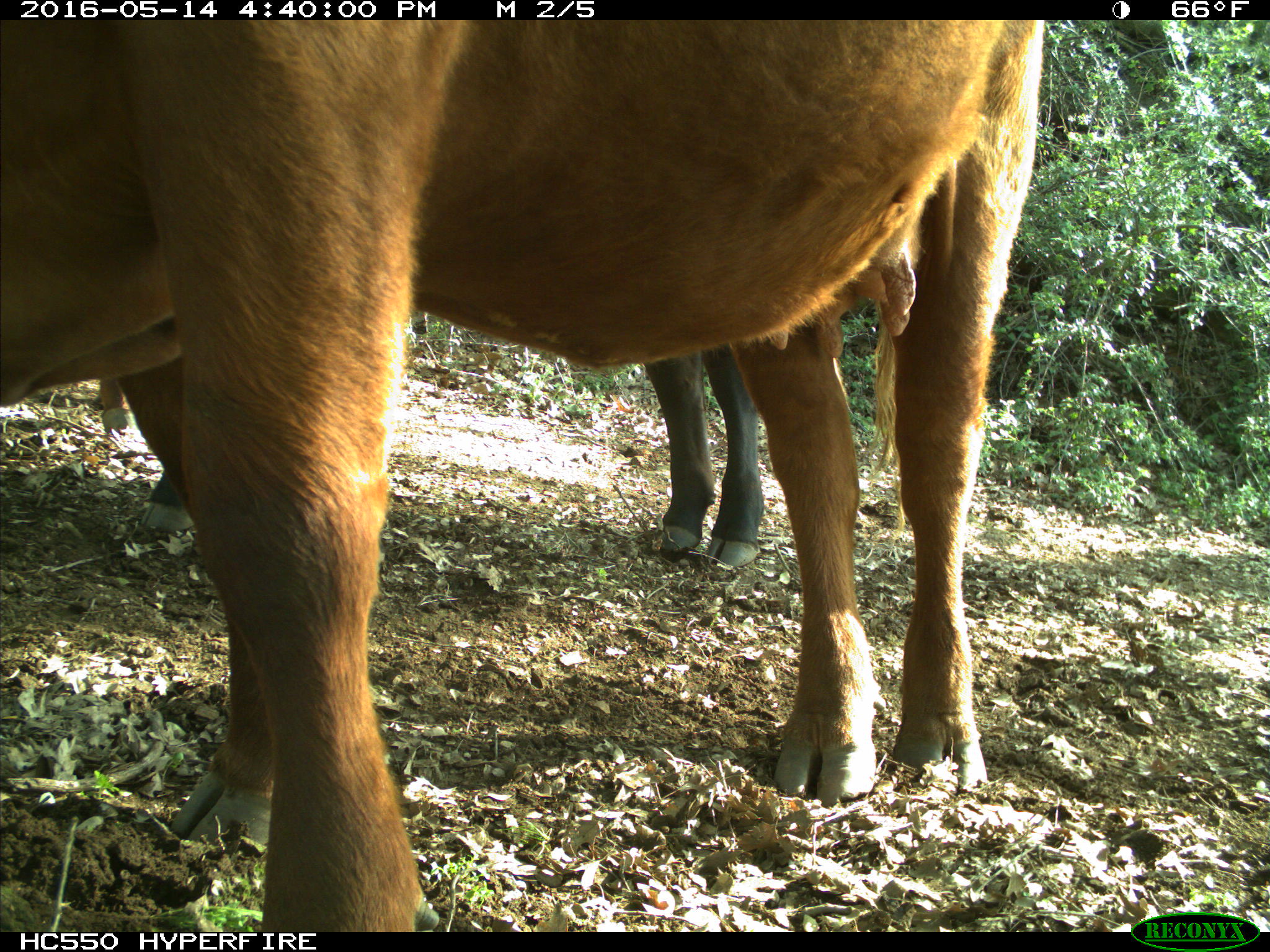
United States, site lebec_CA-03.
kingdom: Animalia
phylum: Chordata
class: Mammalia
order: Artiodactyla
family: Bovidae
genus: Bos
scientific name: Bos taurus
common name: domestic cow